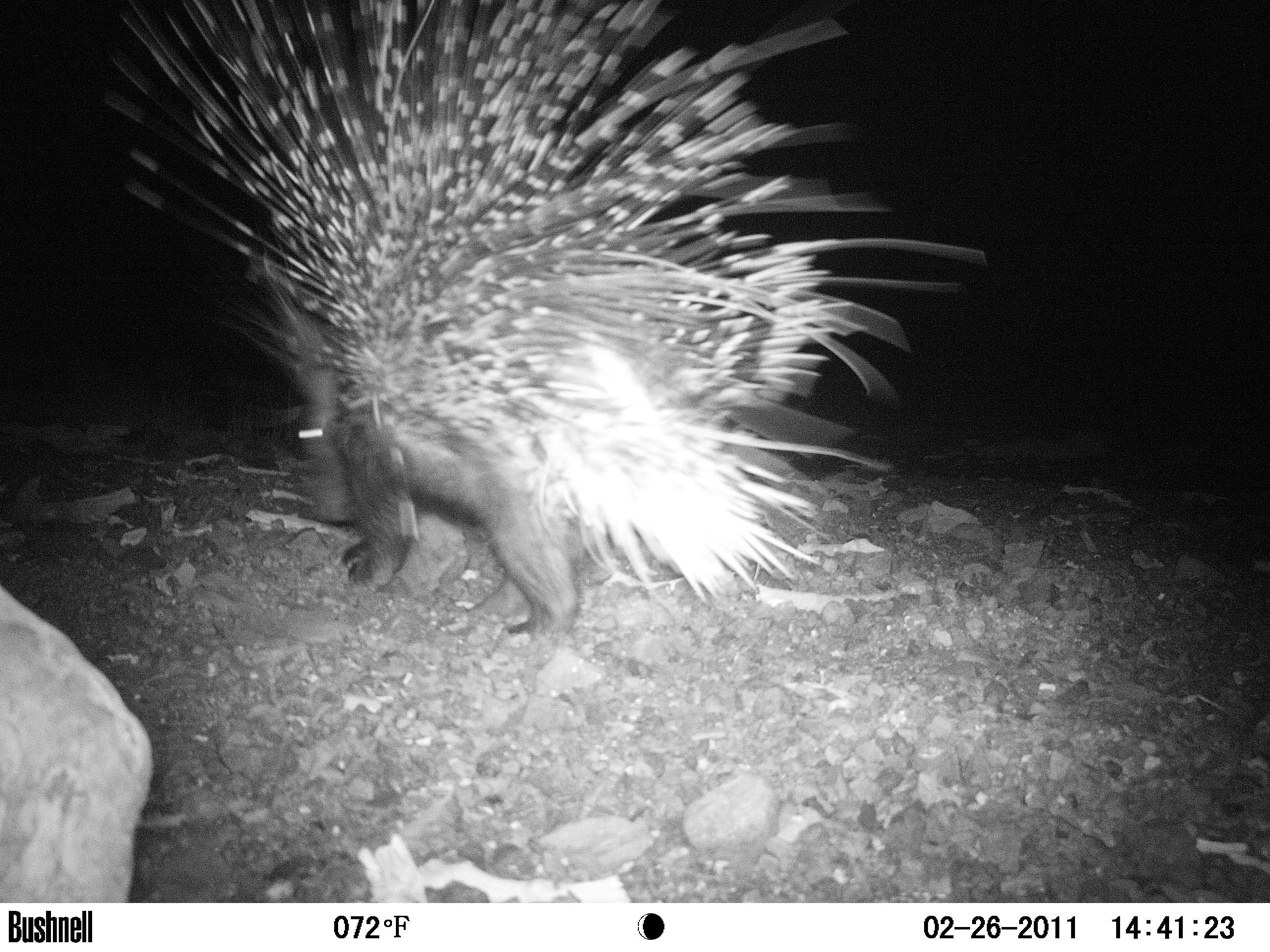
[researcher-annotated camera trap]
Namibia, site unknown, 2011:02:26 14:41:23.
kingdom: Animalia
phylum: Chordata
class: Mammalia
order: Rodentia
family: Hystricidae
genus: Hystrix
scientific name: Hystrix africaeaustralis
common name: cape porcupine